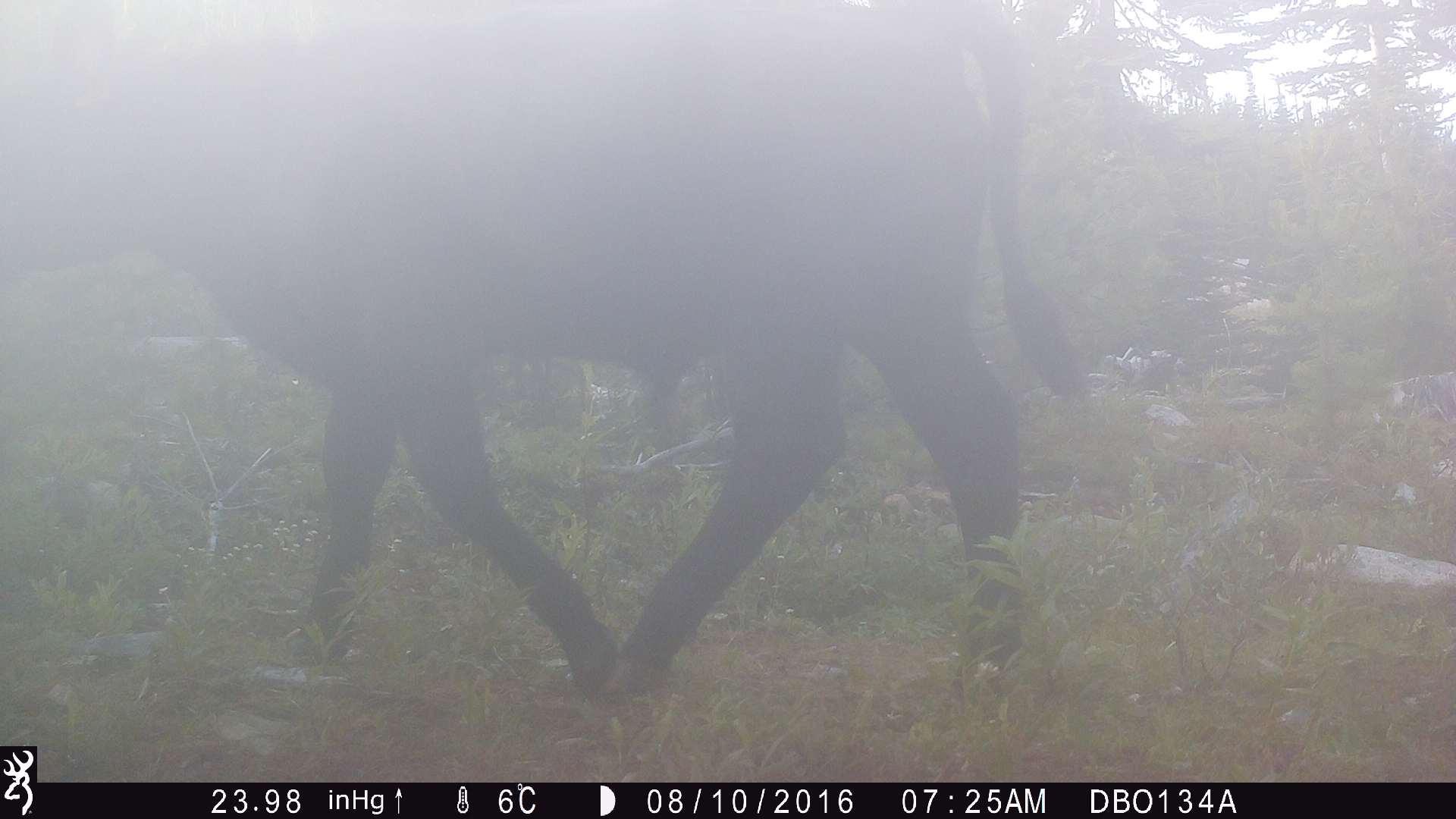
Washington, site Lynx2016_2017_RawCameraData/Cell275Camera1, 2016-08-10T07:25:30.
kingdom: Animalia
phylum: Chordata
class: Mammalia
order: Artiodactyla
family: Bovidae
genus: Bos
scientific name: Bos taurus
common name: domestic cattle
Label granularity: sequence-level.